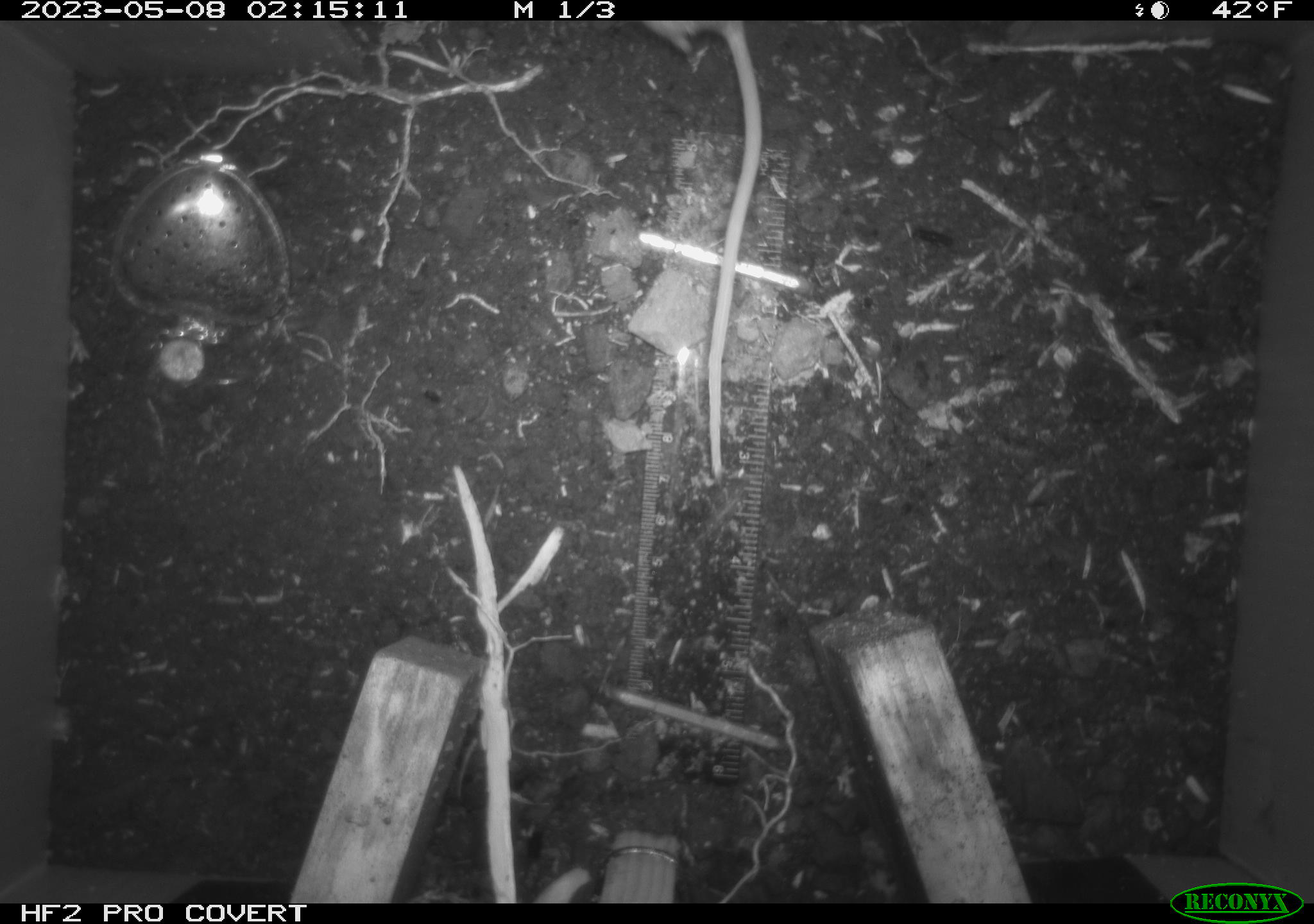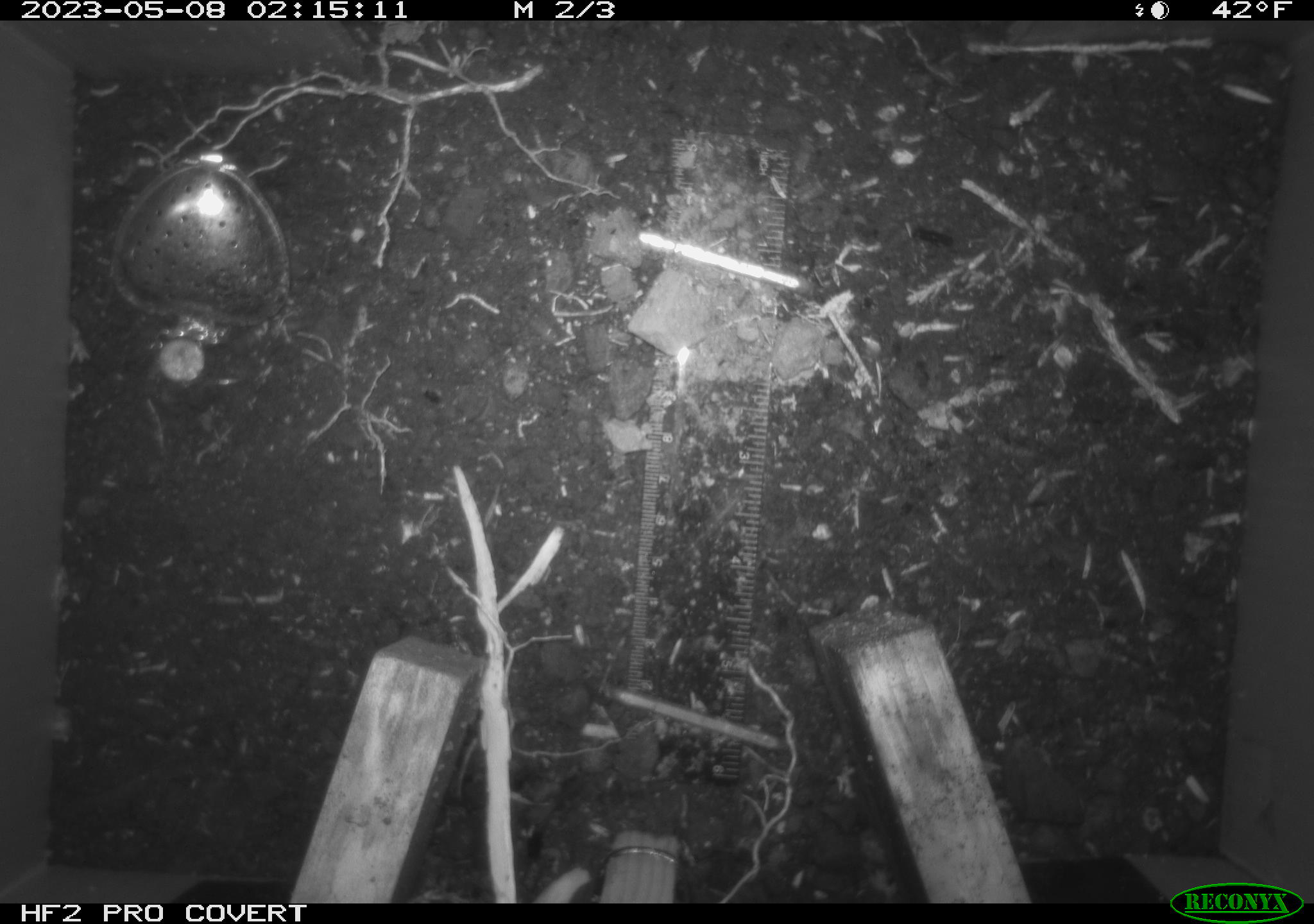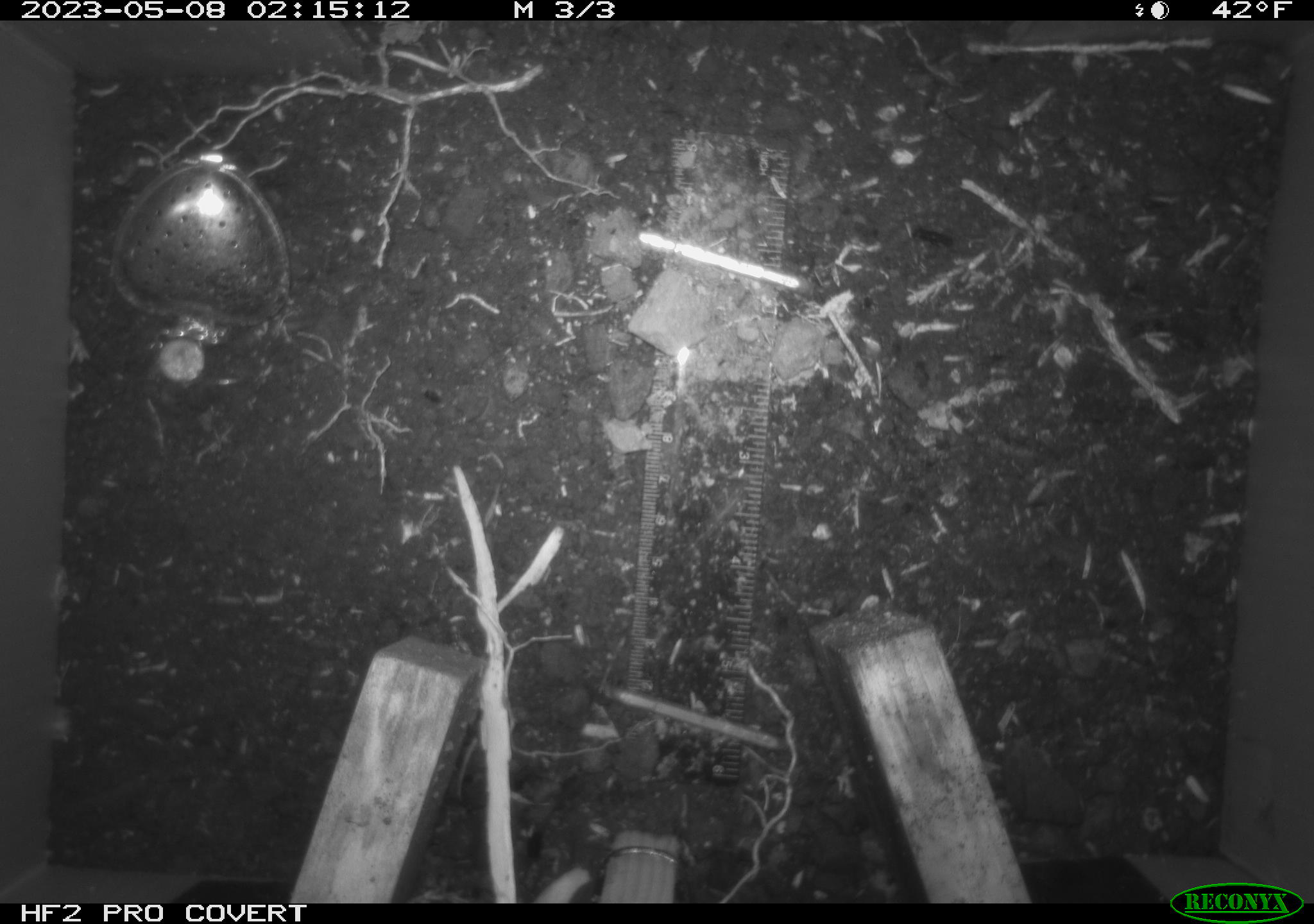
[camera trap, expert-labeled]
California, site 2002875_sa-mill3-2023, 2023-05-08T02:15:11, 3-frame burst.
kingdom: Animalia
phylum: Chordata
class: Mammalia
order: Rodentia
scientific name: Rodentia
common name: mouse species